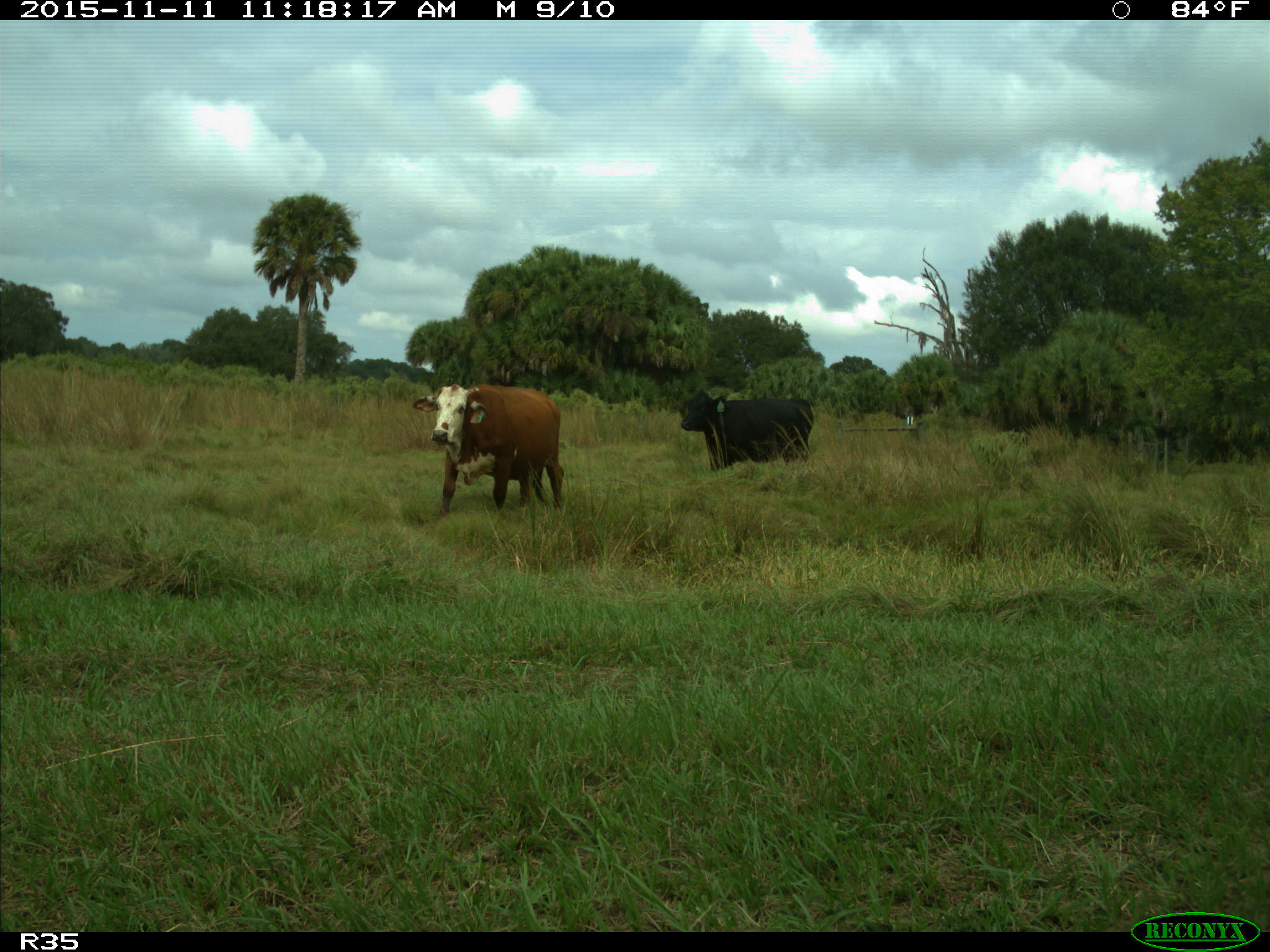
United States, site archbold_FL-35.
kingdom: Animalia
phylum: Chordata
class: Mammalia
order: Artiodactyla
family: Bovidae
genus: Bos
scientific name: Bos taurus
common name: domestic cow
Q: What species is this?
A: Bos taurus (domestic cow).